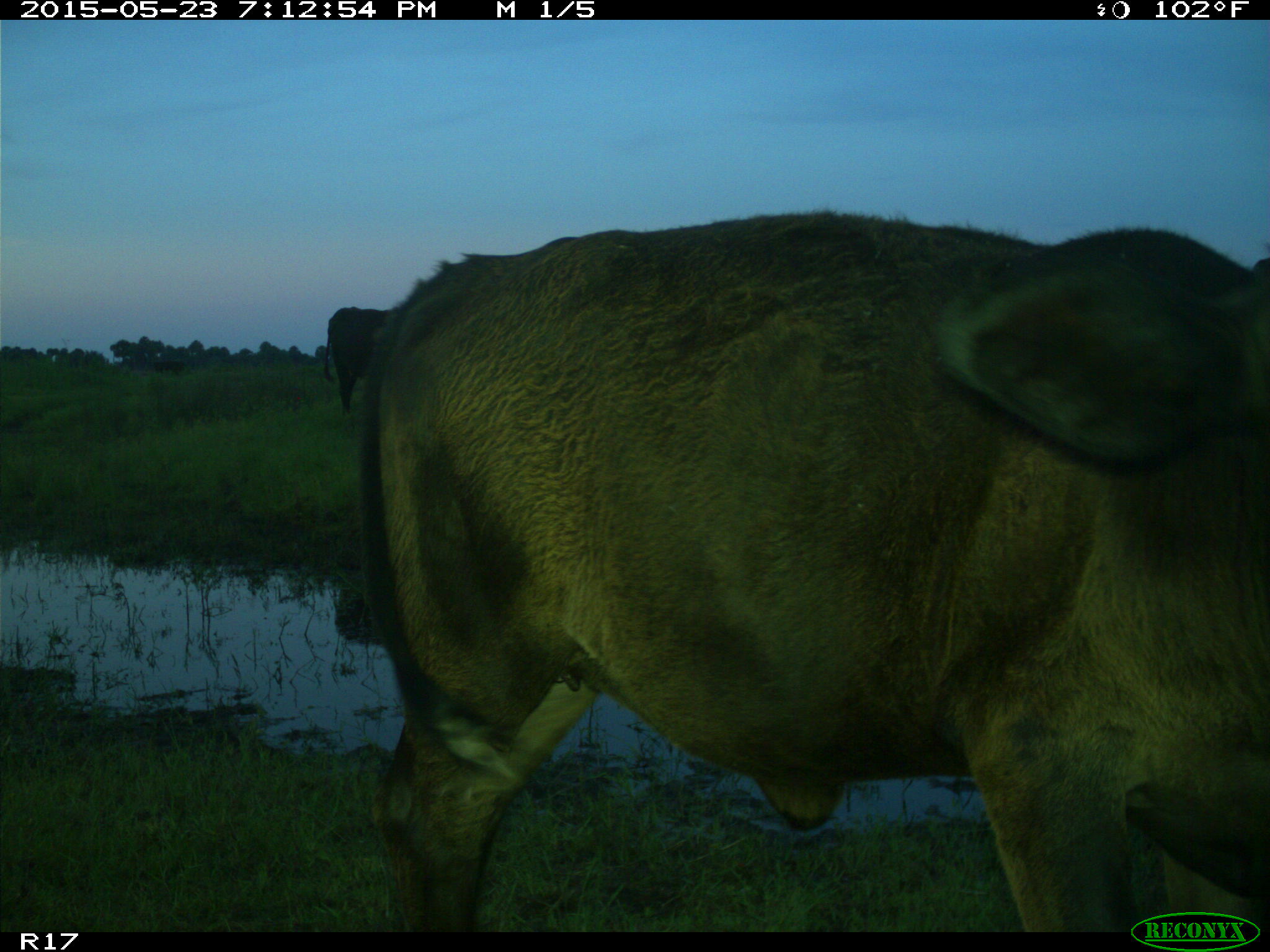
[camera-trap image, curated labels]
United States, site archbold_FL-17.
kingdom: Animalia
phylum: Chordata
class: Mammalia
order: Artiodactyla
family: Bovidae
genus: Bos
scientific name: Bos taurus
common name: domestic cow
Bos taurus (domestic cow).